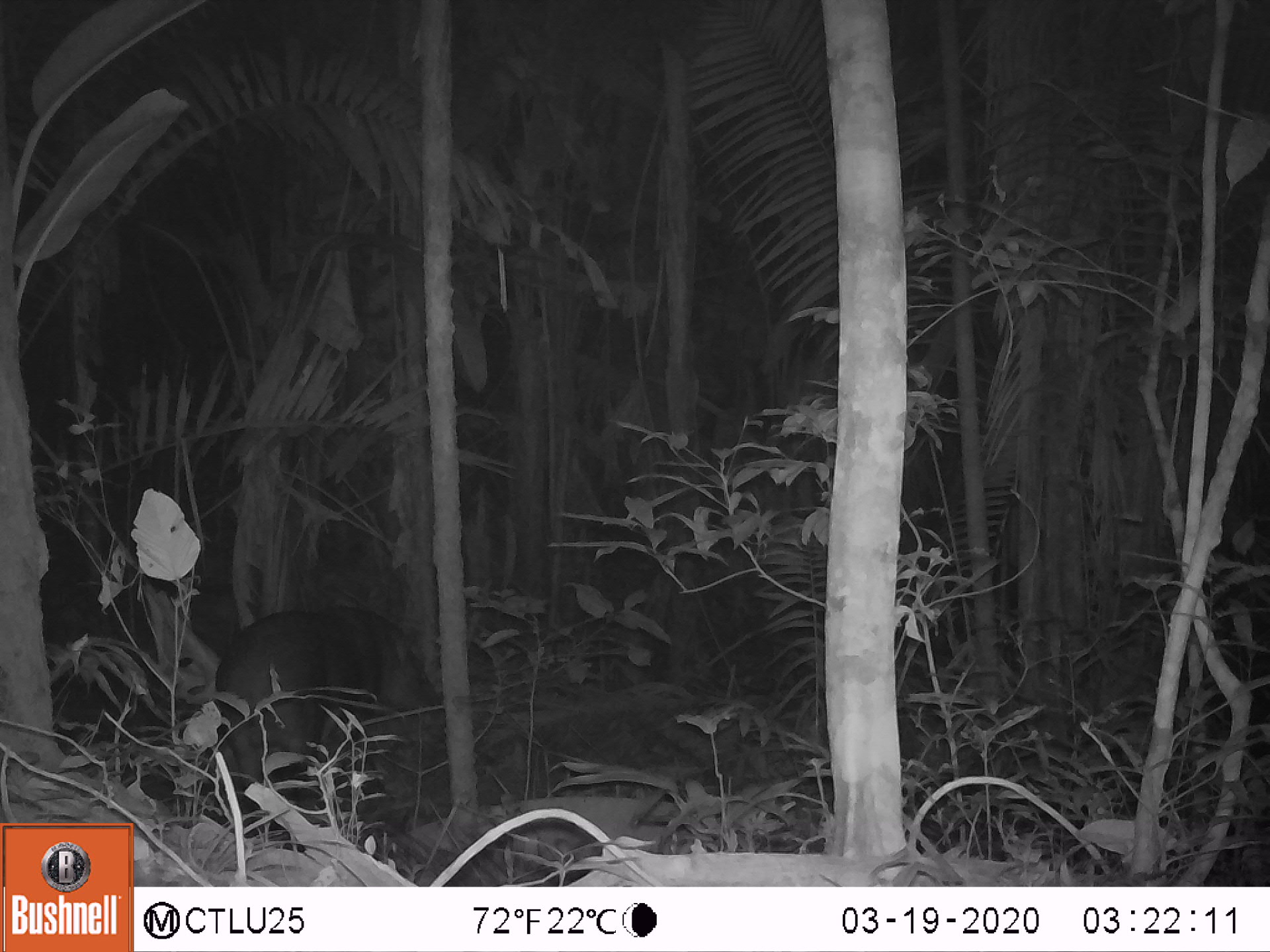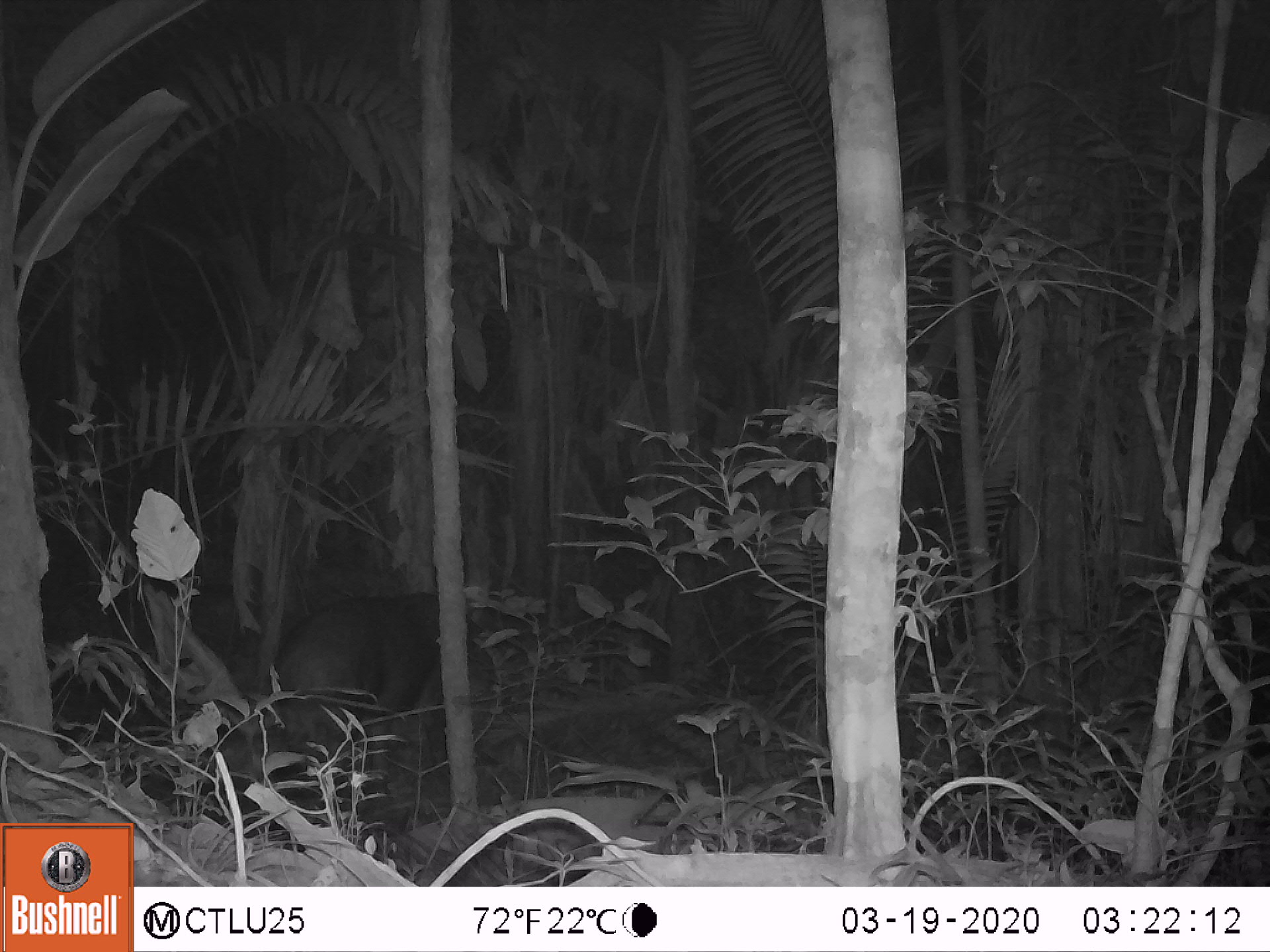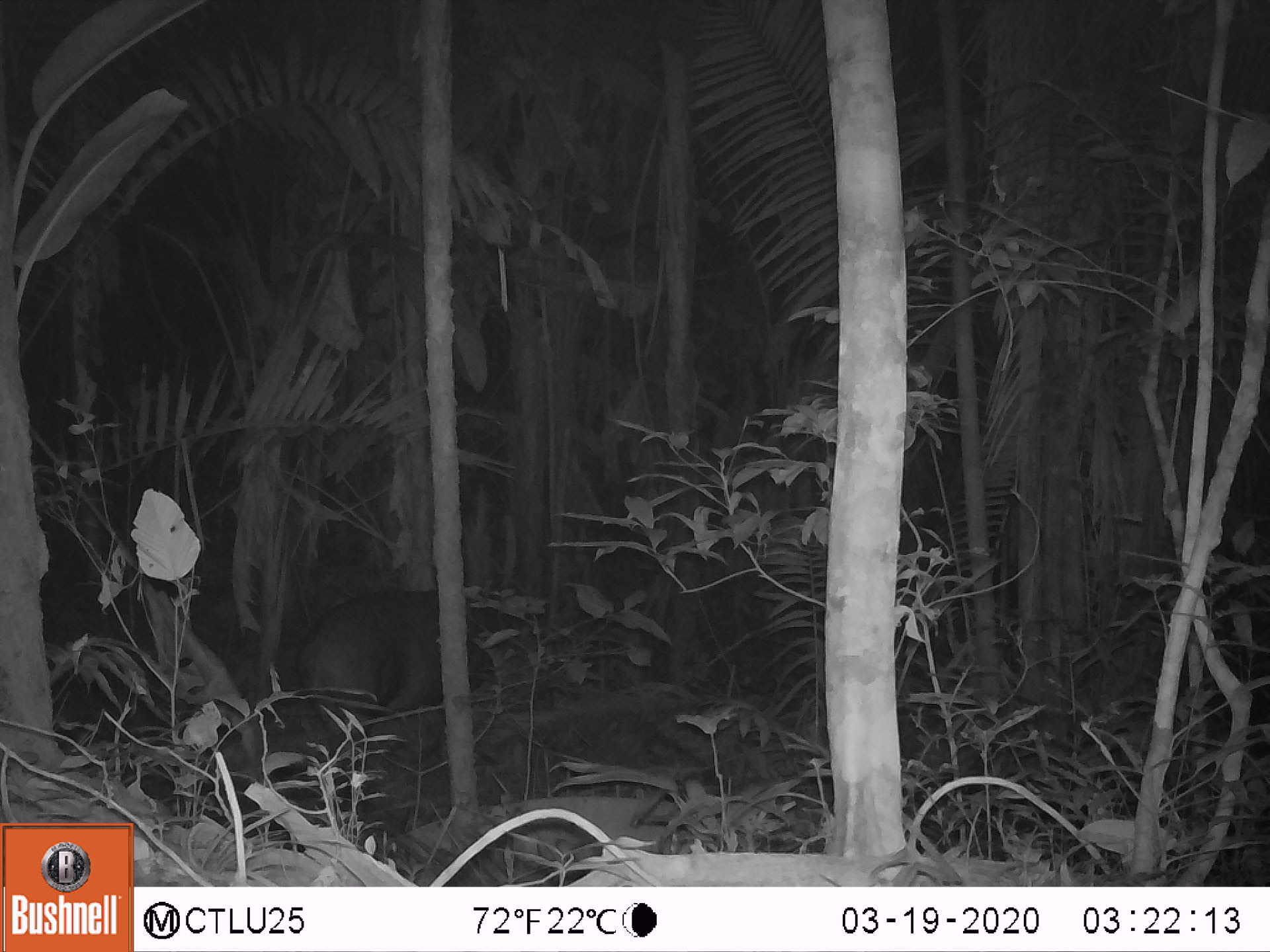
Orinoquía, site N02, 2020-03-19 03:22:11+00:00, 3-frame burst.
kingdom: Animalia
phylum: Chordata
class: Mammalia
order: Perissodactyla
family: Tapiridae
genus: Tapirus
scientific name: Tapirus terrestris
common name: lowland tapir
Lowland tapir (Tapirus terrestris).